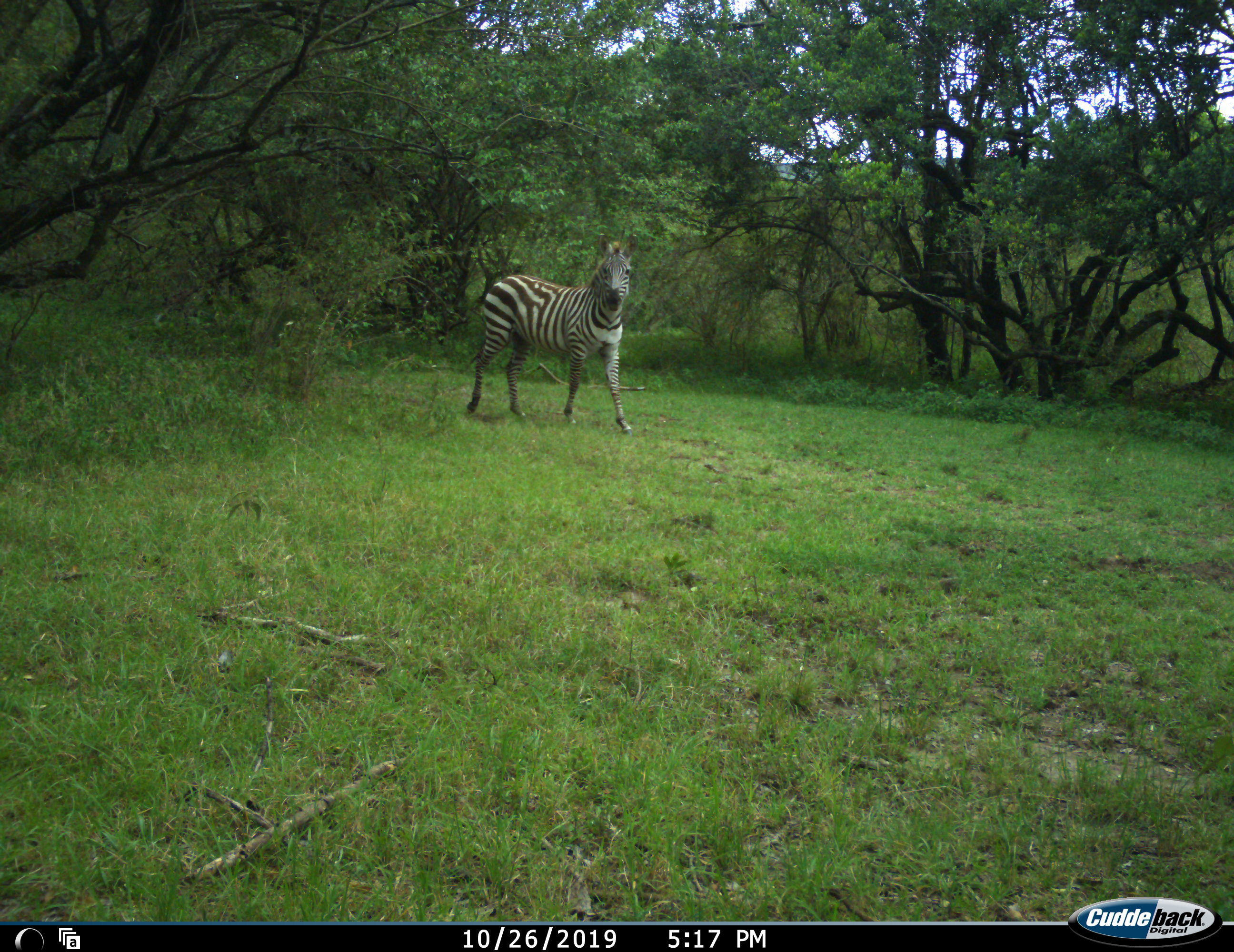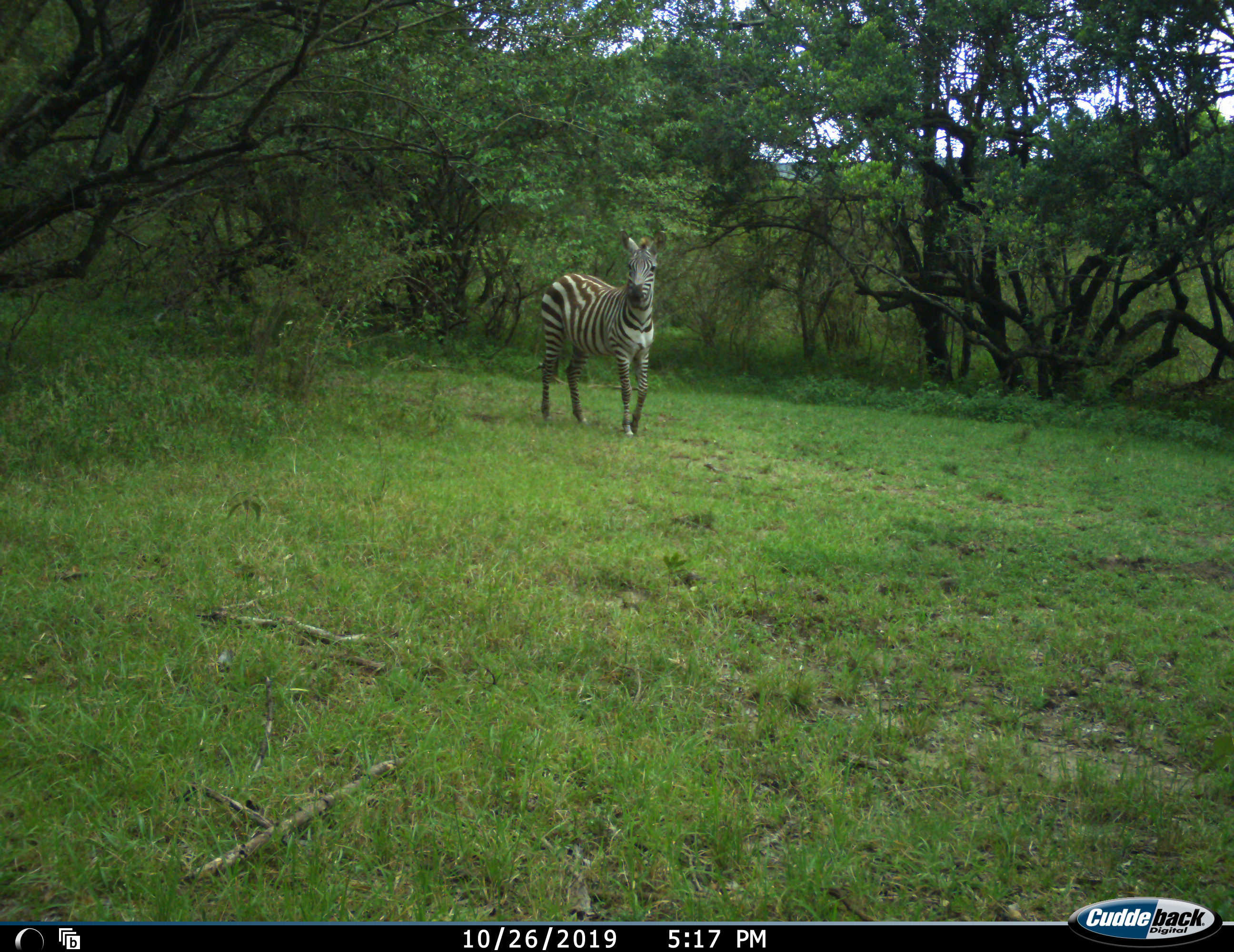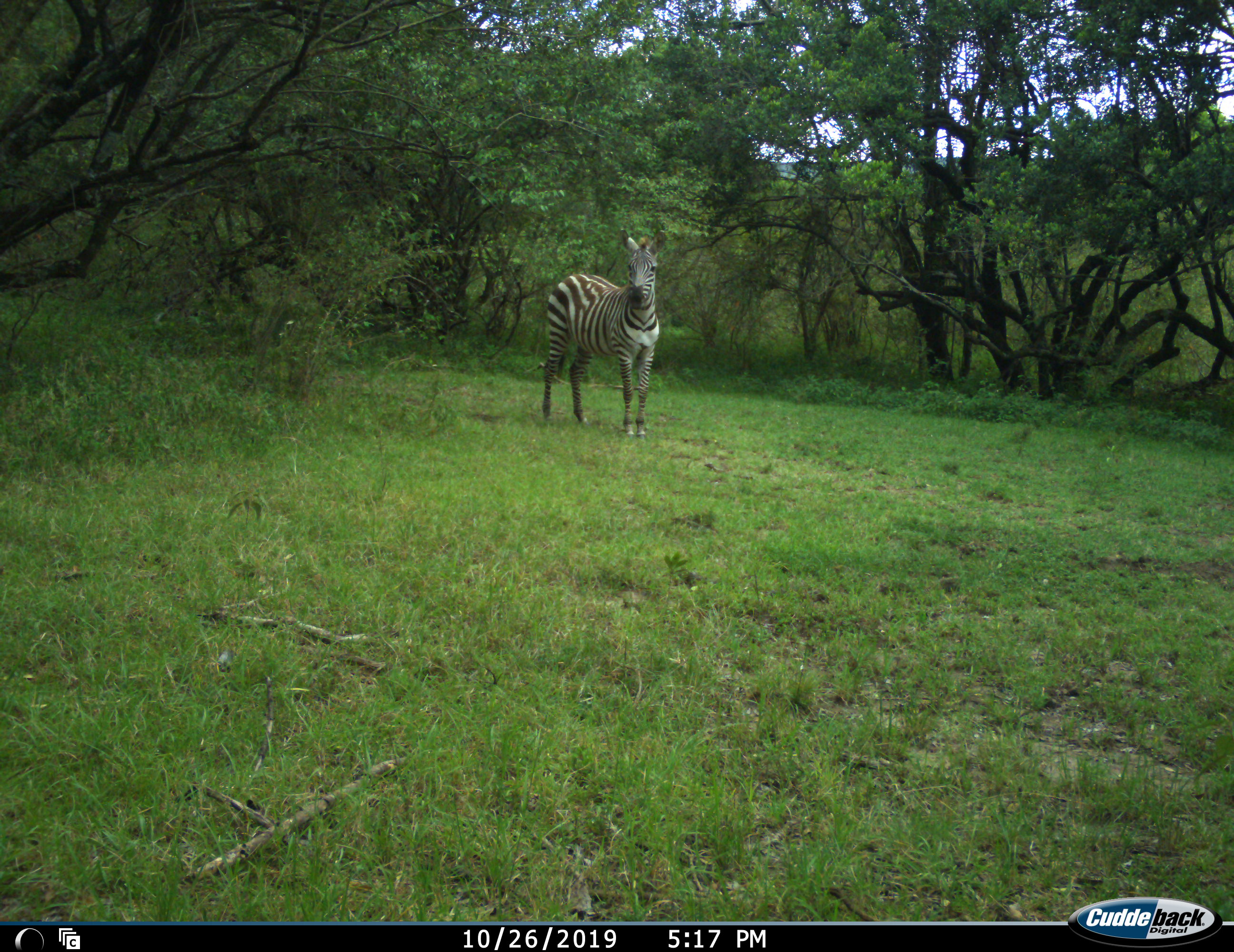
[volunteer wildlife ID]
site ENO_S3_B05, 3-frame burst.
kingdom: Animalia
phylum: Chordata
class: Mammalia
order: Perissodactyla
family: Equidae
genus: Equus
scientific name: Equus quagga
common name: plains zebra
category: zebraplains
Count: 1.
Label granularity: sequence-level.